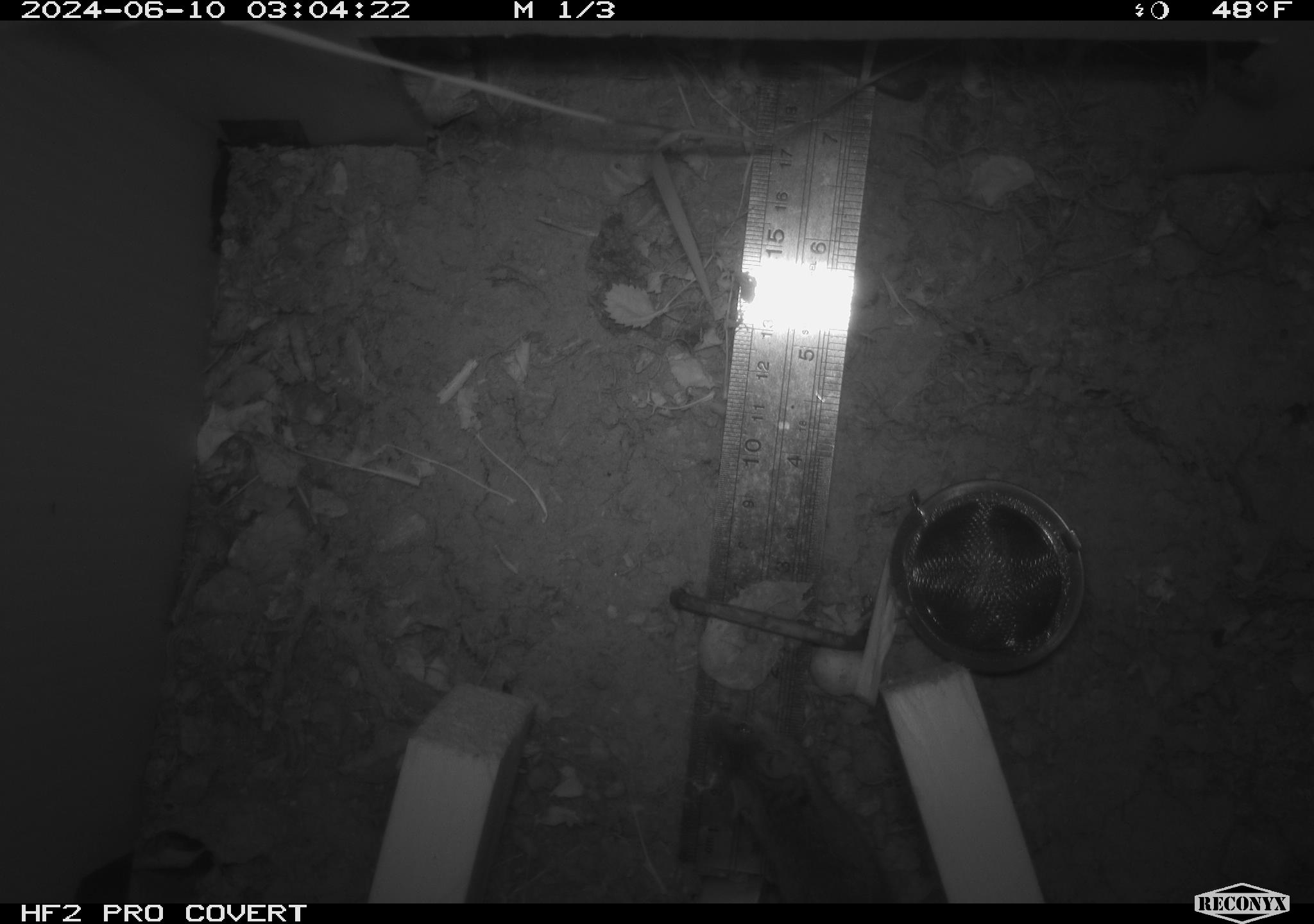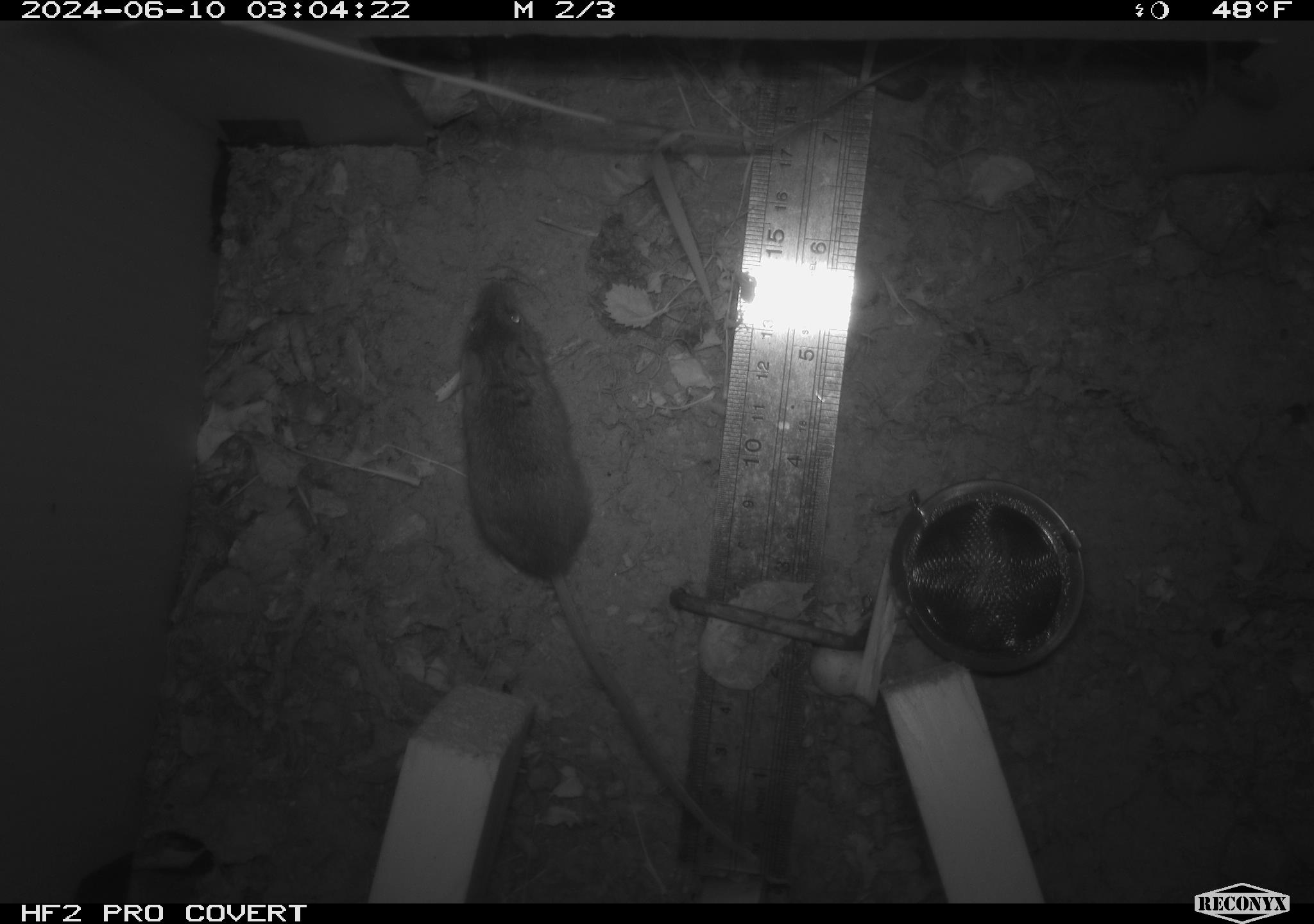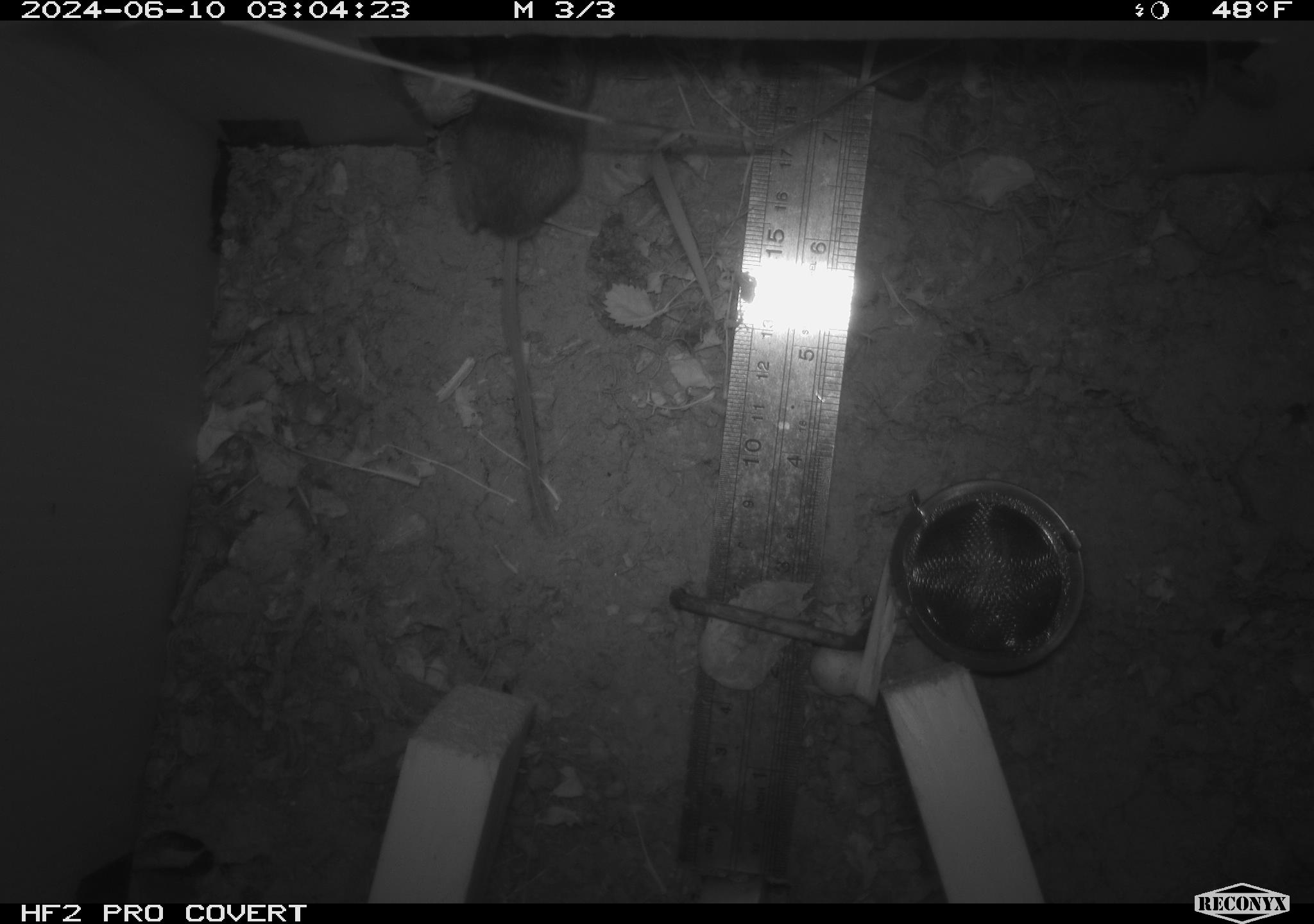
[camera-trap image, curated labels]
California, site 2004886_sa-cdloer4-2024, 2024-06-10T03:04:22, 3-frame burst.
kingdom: Animalia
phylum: Chordata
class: Mammalia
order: Rodentia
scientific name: Rodentia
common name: rodent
Rodent (Rodentia).